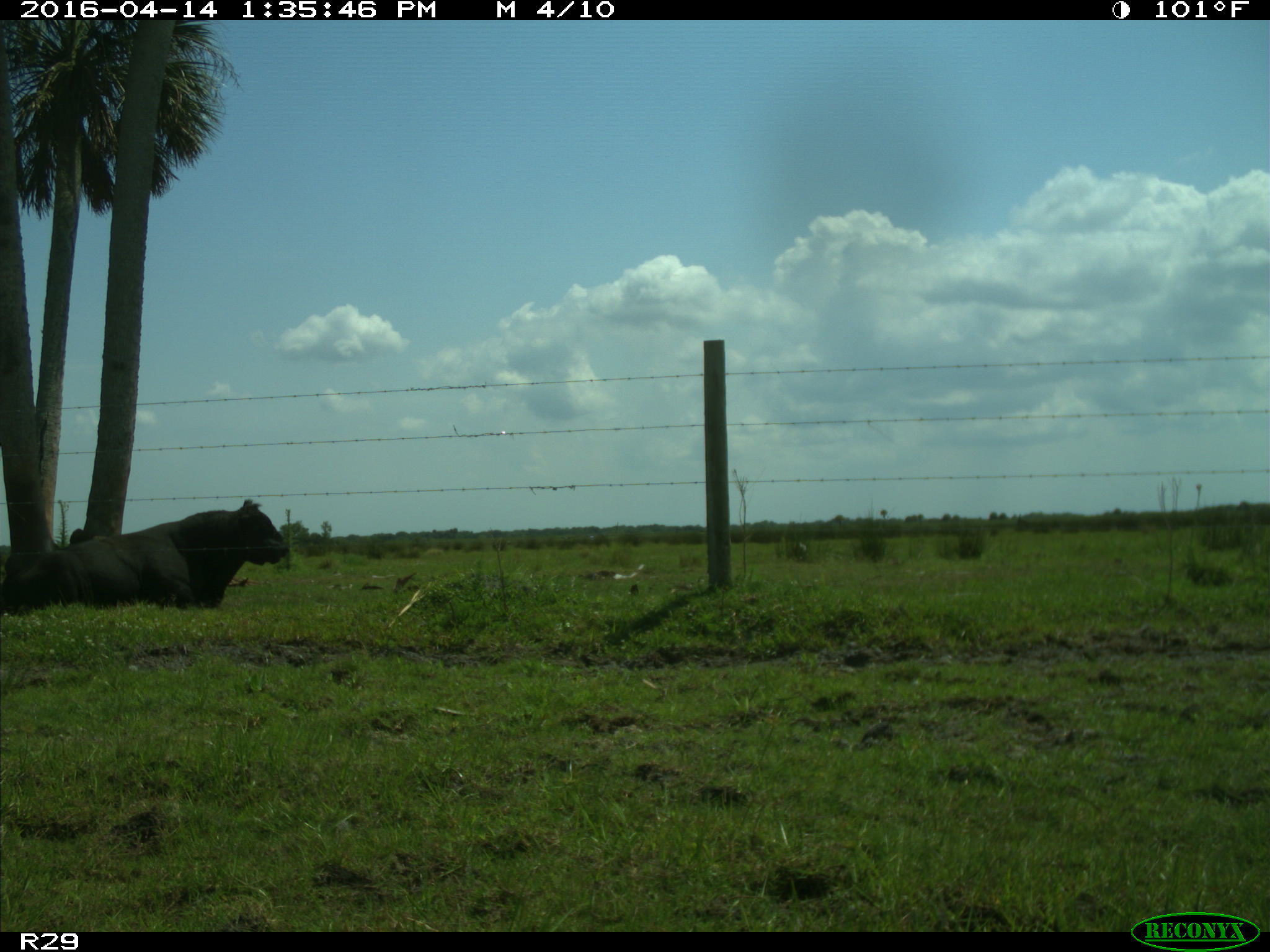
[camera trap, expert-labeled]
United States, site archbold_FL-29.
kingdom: Animalia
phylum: Chordata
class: Mammalia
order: Artiodactyla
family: Bovidae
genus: Bos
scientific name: Bos taurus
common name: domestic cow